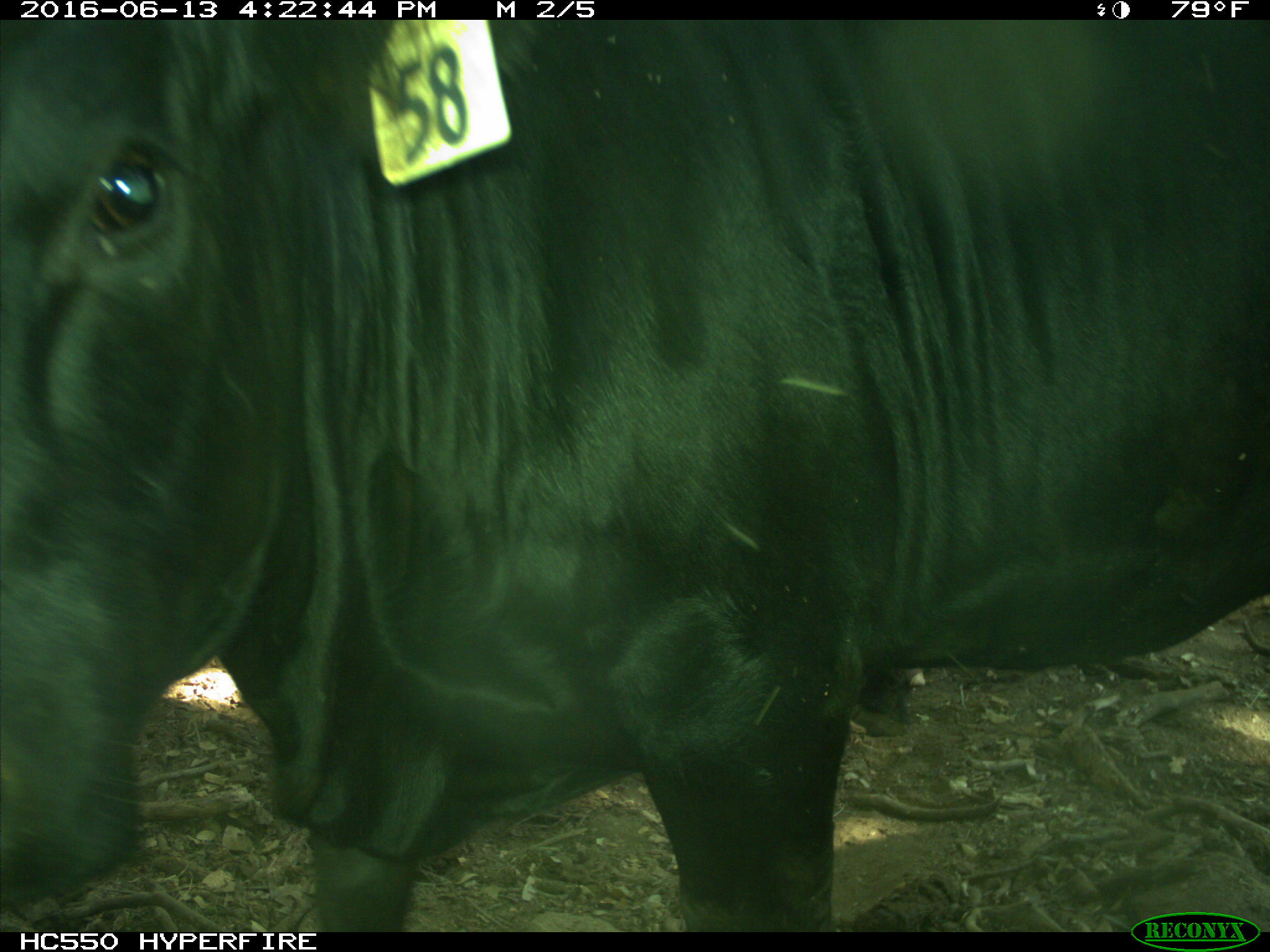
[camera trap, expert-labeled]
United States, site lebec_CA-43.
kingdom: Animalia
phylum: Chordata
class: Mammalia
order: Artiodactyla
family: Bovidae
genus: Bos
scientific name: Bos taurus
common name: domestic cow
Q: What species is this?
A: Bos taurus (domestic cow).